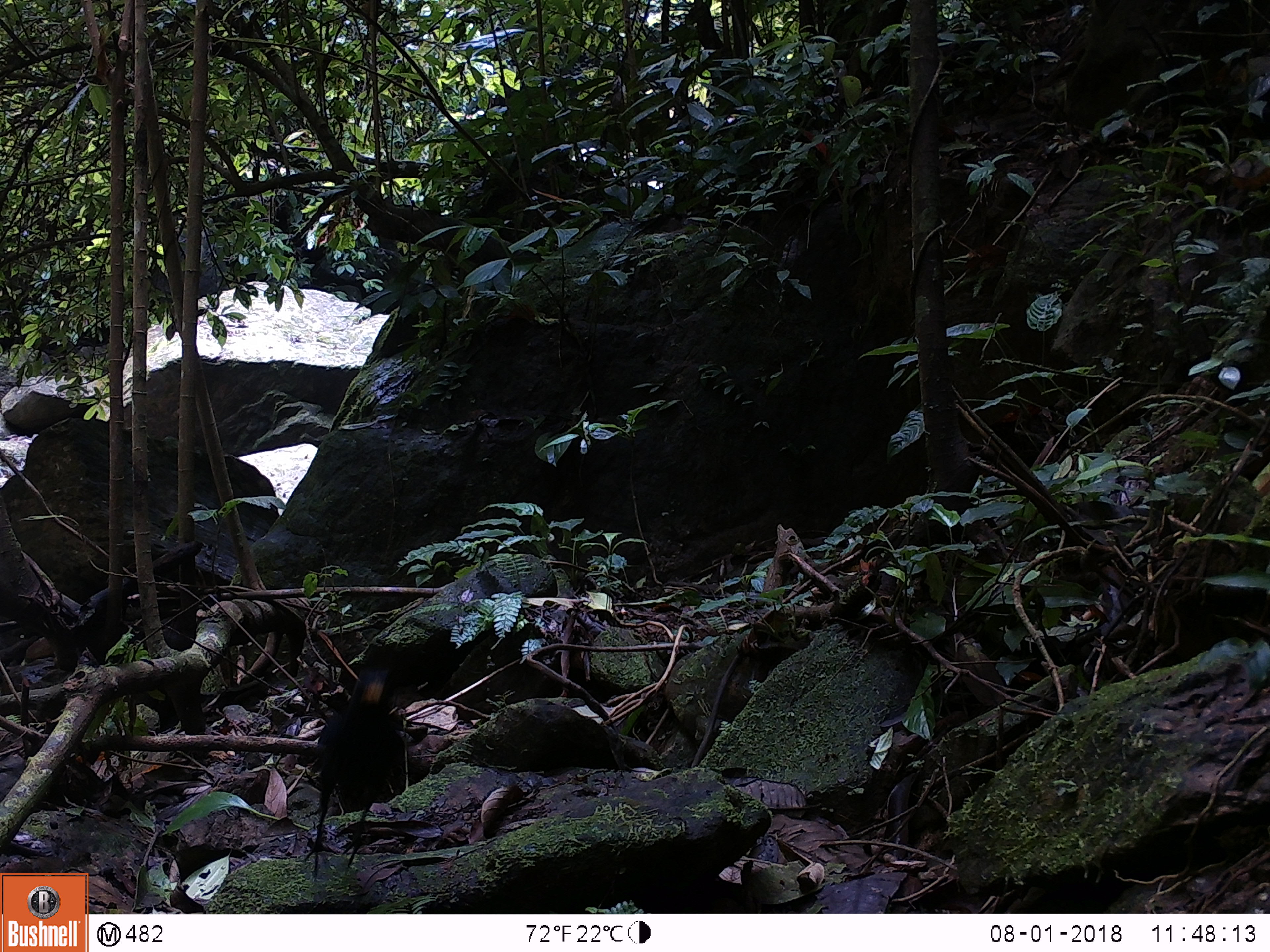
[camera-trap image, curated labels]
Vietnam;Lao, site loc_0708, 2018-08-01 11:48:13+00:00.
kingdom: Animalia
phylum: Chordata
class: Aves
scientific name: Aves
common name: bird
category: unidentified bird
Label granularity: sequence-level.